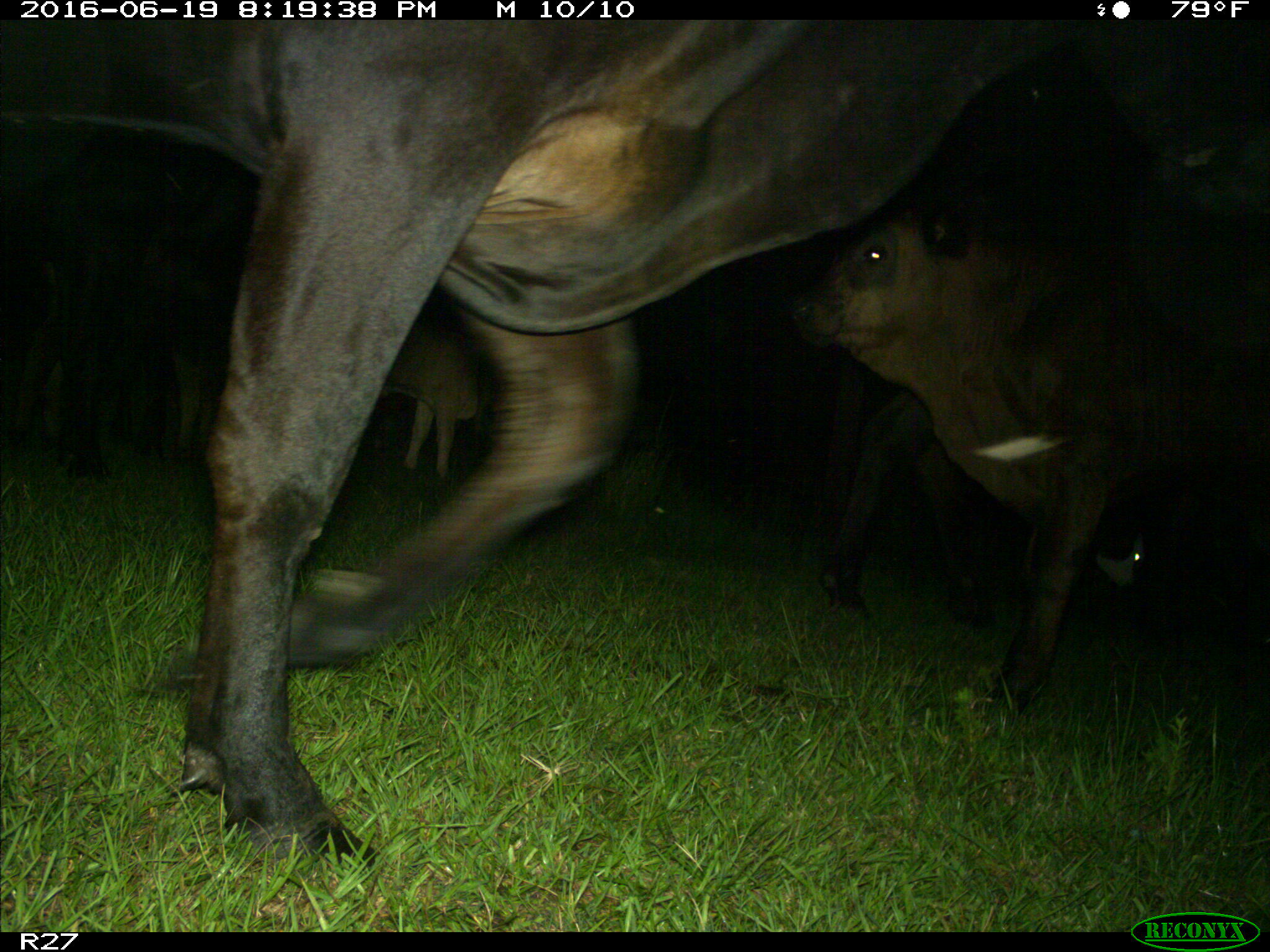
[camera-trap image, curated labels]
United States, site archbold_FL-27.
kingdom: Animalia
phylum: Chordata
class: Mammalia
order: Artiodactyla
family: Bovidae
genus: Bos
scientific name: Bos taurus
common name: domestic cow